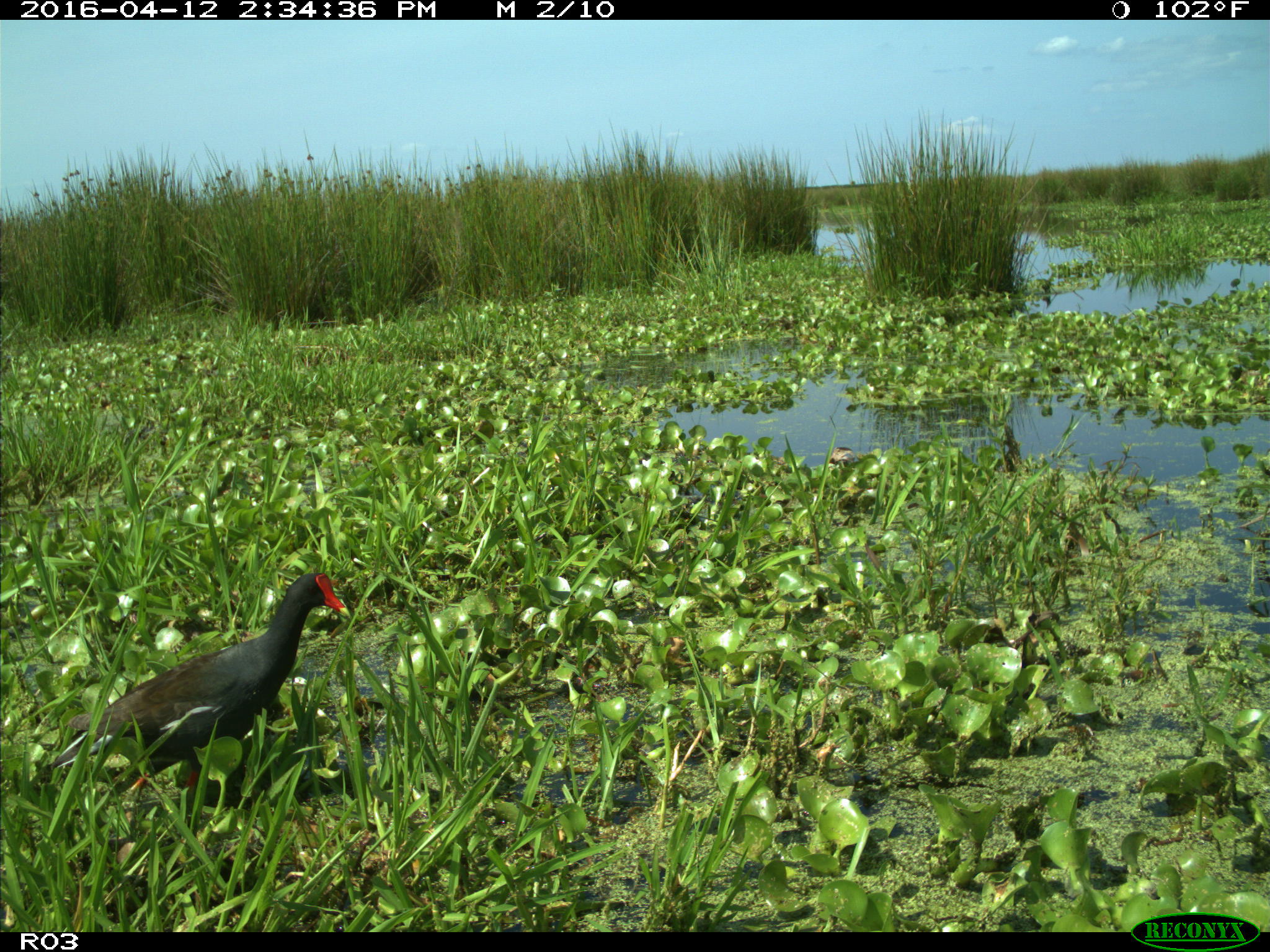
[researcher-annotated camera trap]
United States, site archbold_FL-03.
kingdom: Animalia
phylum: Chordata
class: Aves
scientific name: Aves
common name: birds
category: unidentified bird